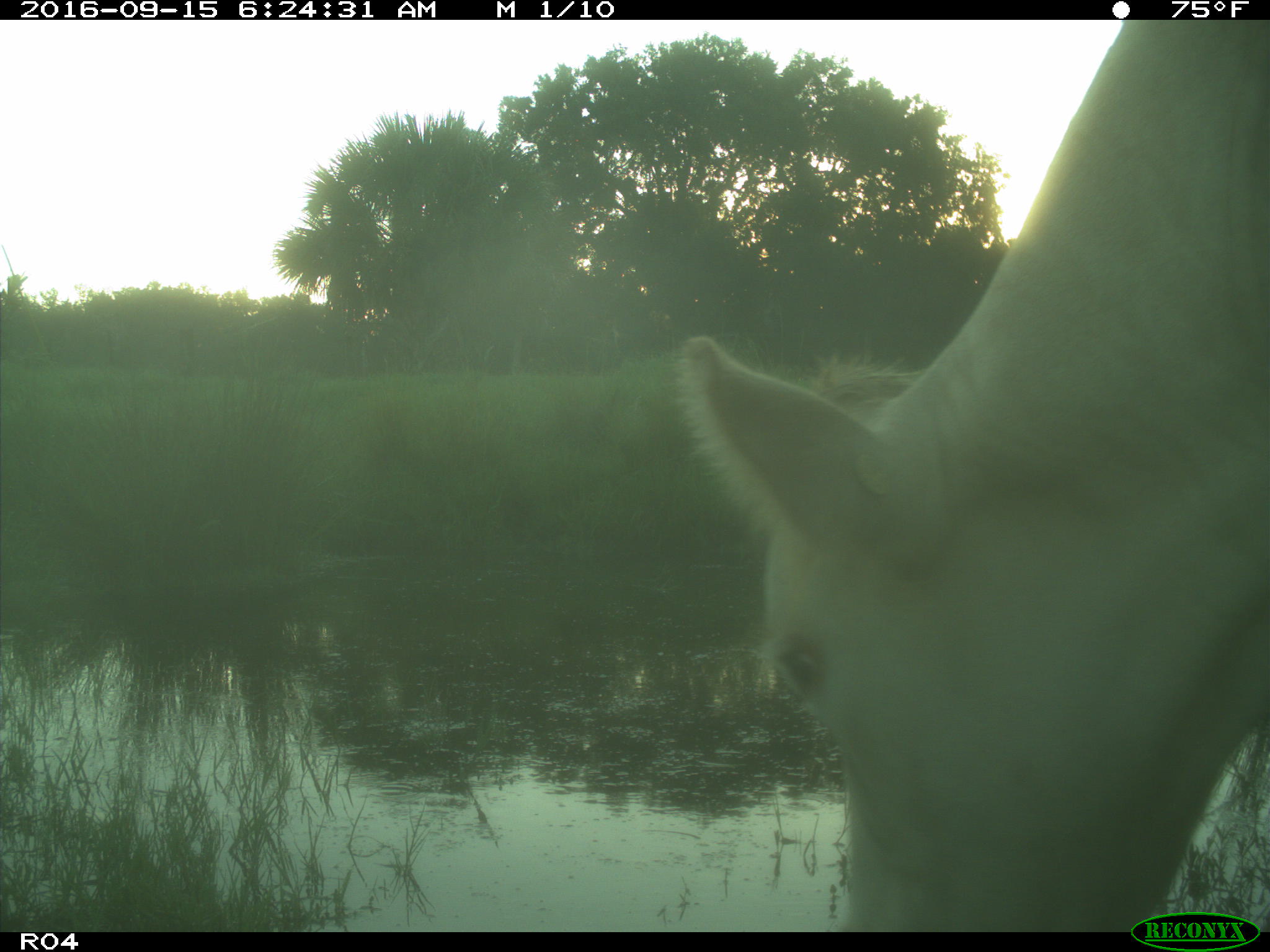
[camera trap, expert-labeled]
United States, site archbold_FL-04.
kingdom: Animalia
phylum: Chordata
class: Mammalia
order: Artiodactyla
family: Bovidae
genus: Bos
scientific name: Bos taurus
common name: domestic cow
Bos taurus (domestic cow).